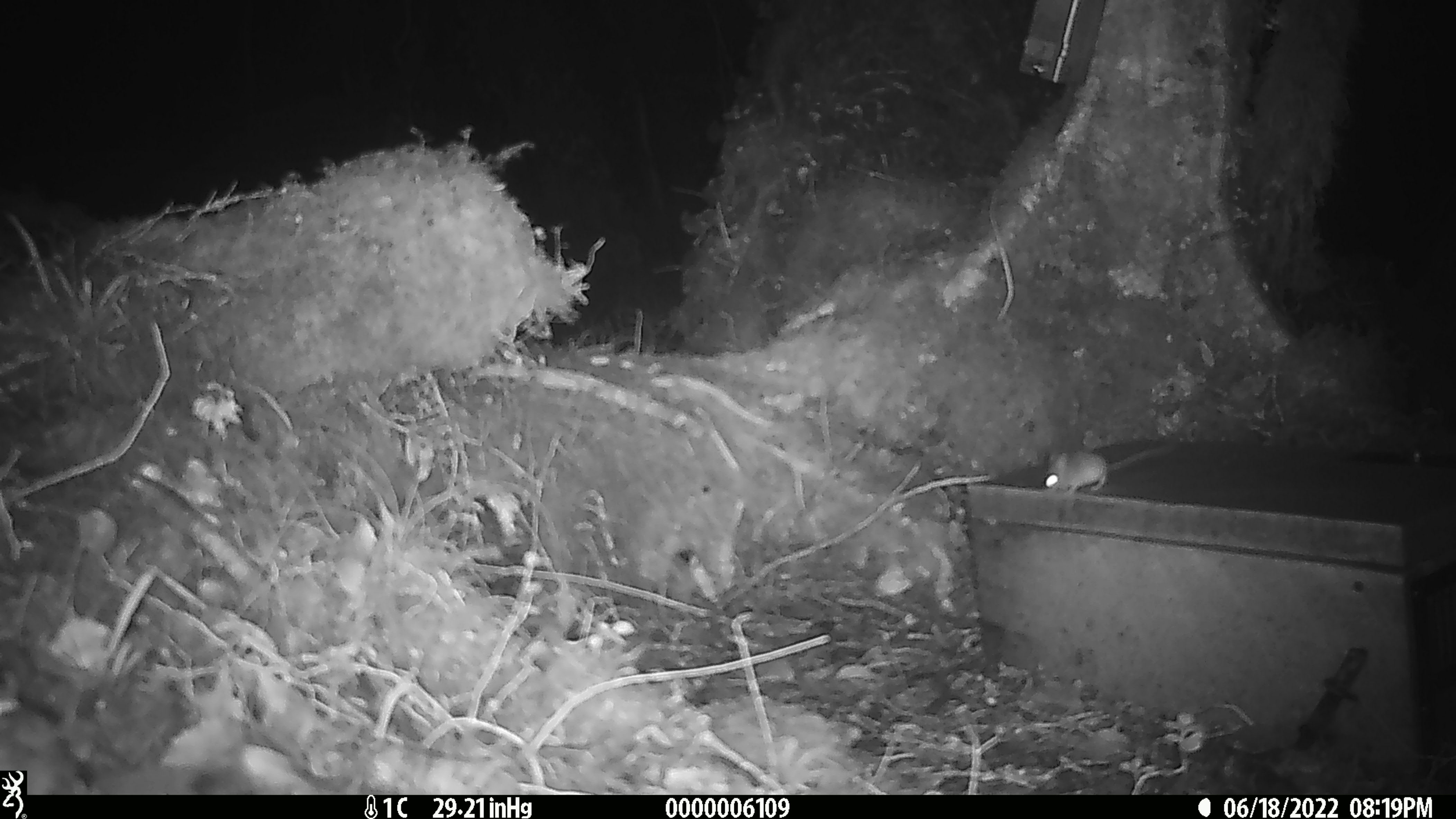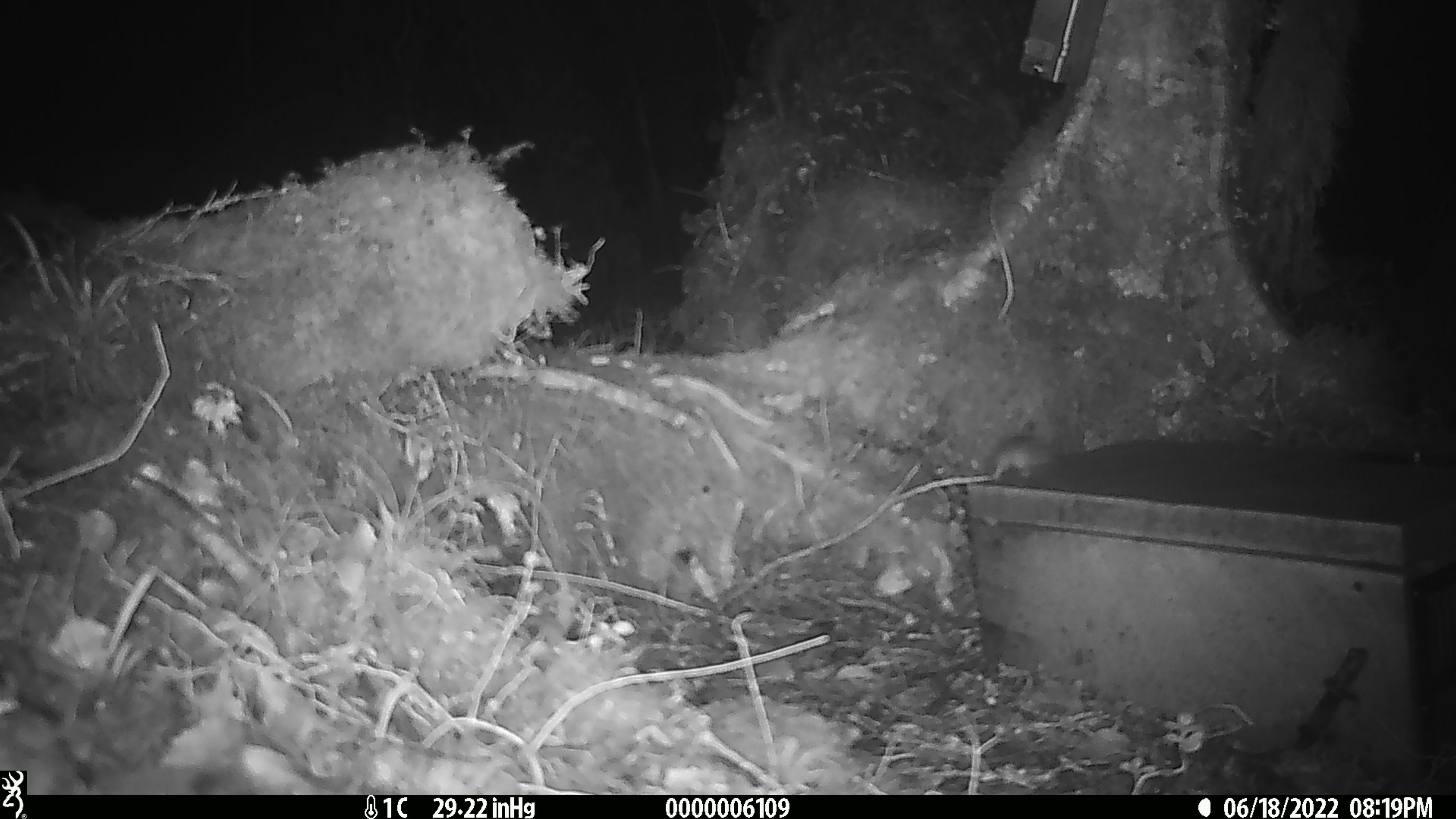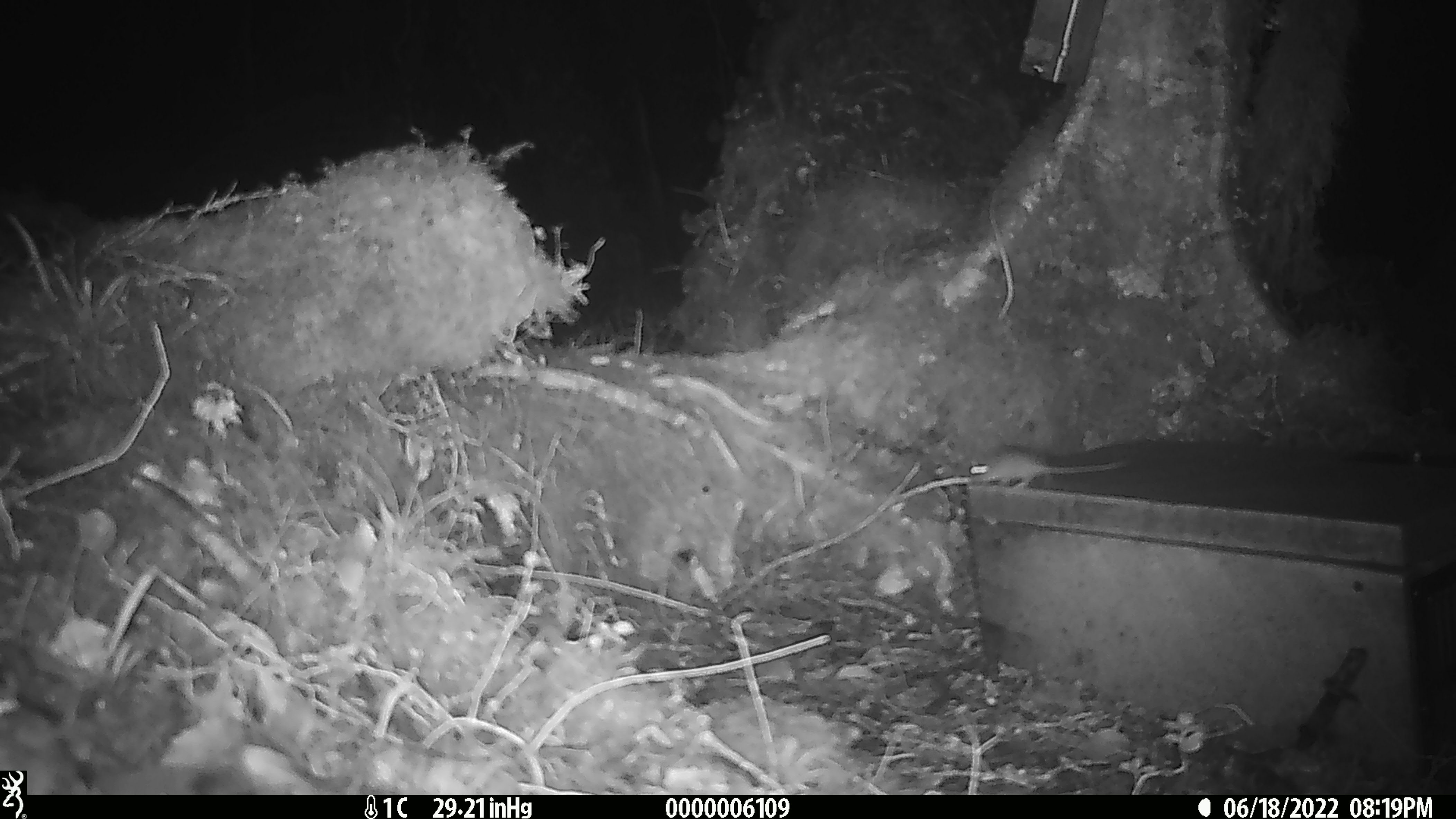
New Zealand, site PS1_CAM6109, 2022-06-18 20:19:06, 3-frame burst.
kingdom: Animalia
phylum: Chordata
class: Mammalia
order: Rodentia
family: Muridae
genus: Mus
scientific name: Mus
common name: mouse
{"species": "mouse (Mus)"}